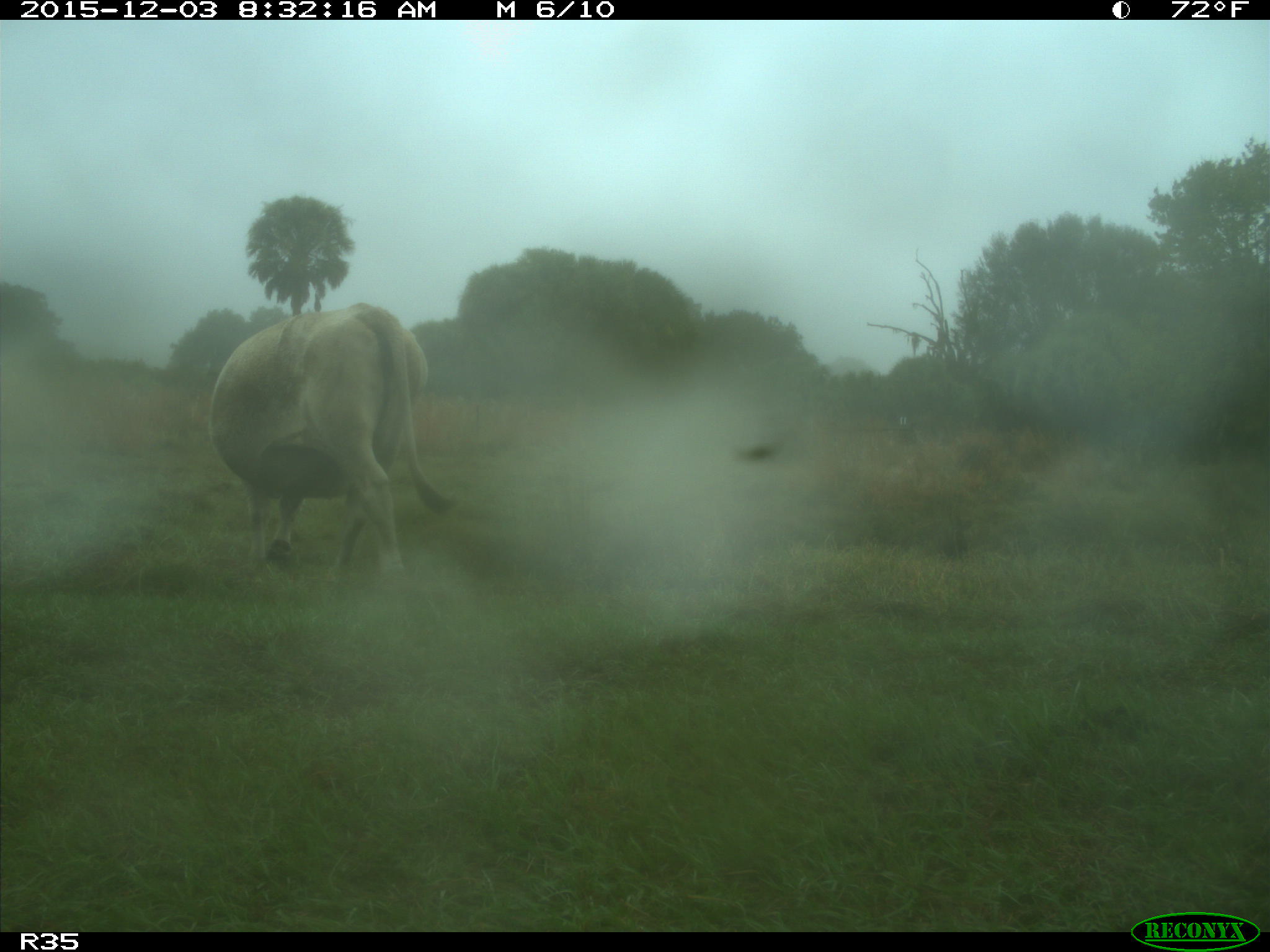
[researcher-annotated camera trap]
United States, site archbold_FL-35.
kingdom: Animalia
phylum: Chordata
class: Mammalia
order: Artiodactyla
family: Bovidae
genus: Bos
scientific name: Bos taurus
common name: domestic cow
Bos taurus (domestic cow).